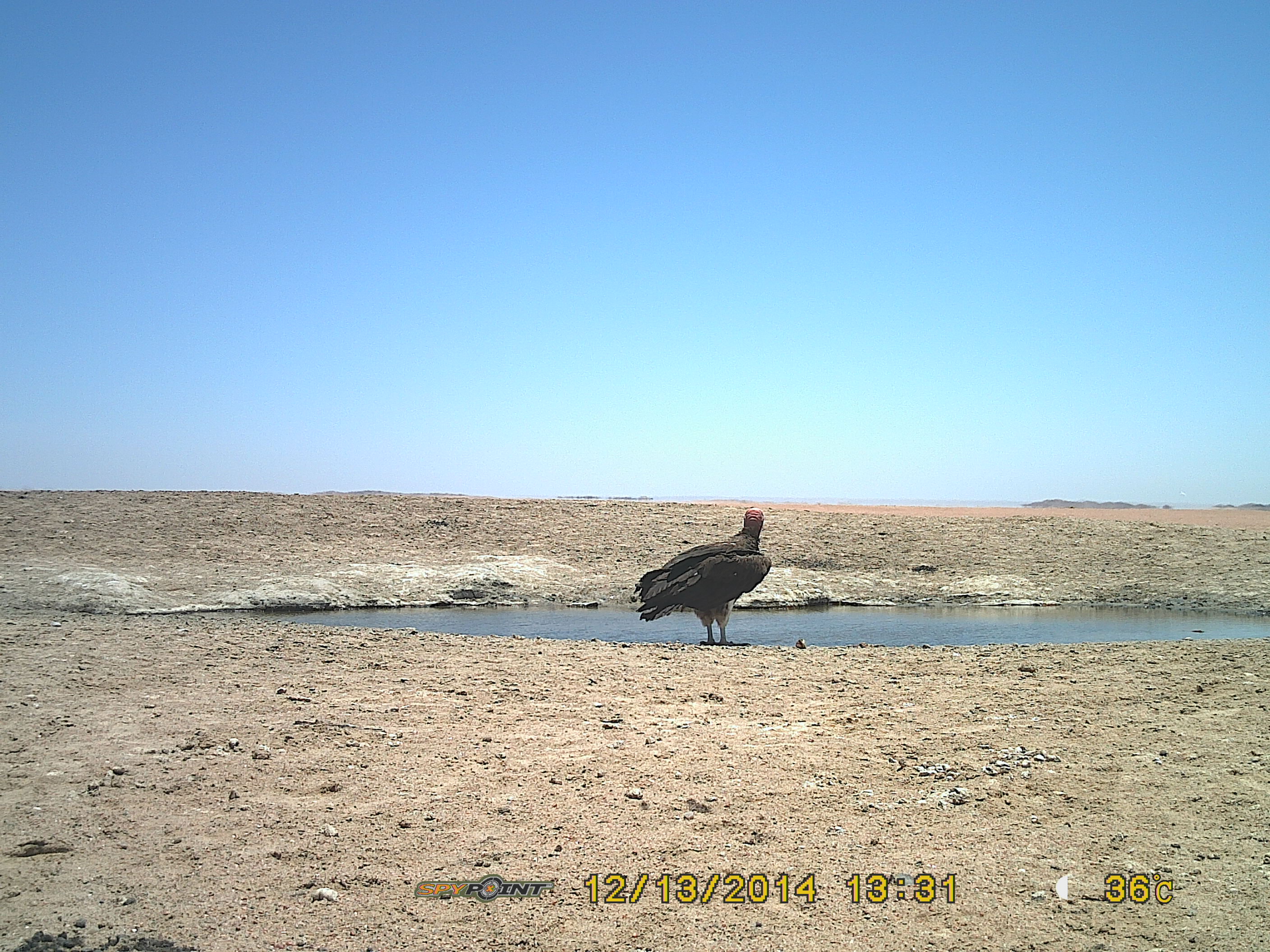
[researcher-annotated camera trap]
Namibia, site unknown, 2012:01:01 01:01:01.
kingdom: Animalia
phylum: Chordata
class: Aves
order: Accipitriformes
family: Accipitridae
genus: Torgos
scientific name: Torgos tracheliotos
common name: lappet-faced vulture